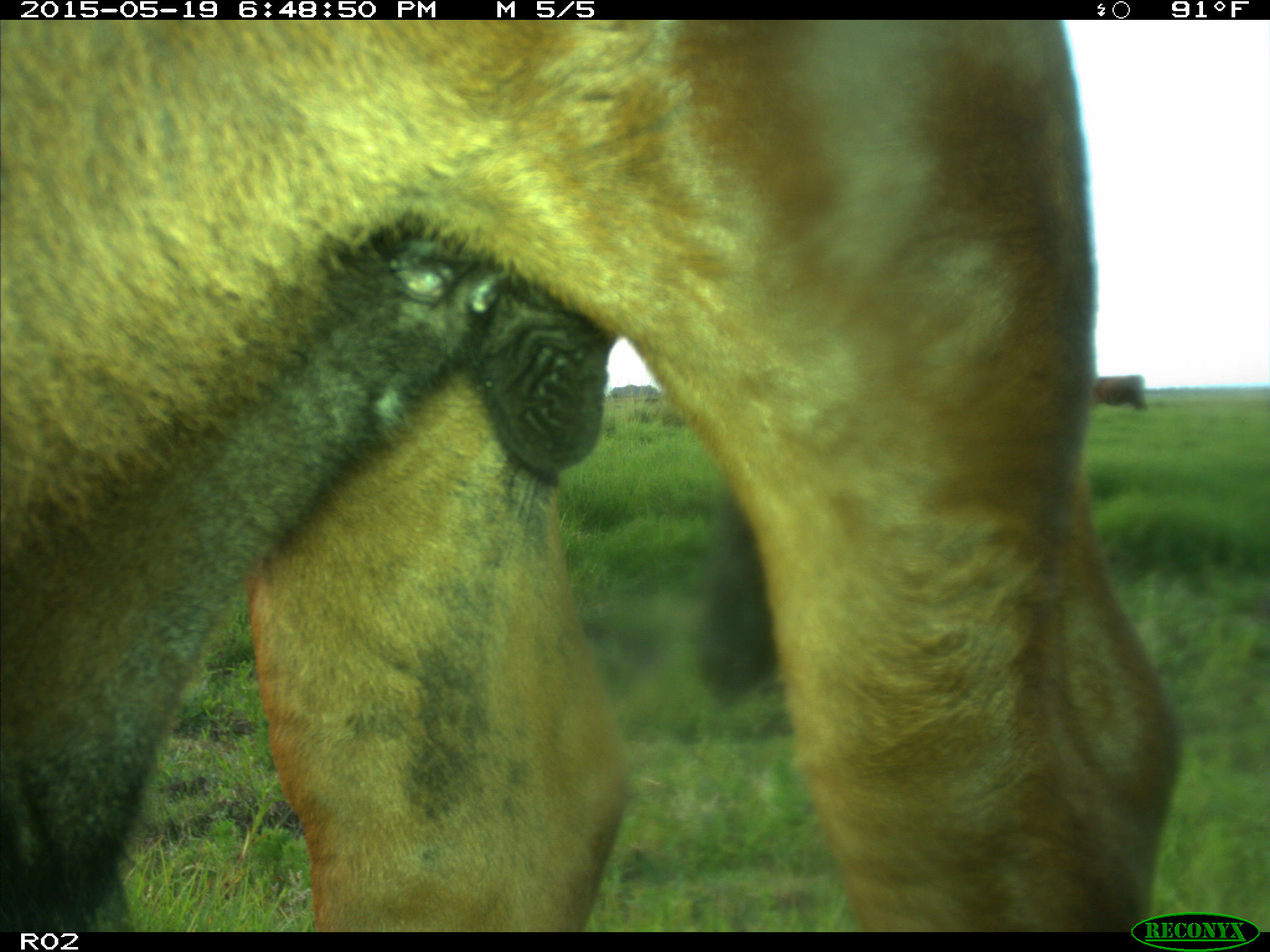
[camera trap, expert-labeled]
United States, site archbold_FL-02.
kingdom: Animalia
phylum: Chordata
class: Mammalia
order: Artiodactyla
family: Bovidae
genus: Bos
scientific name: Bos taurus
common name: domestic cow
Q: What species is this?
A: Bos taurus (domestic cow).